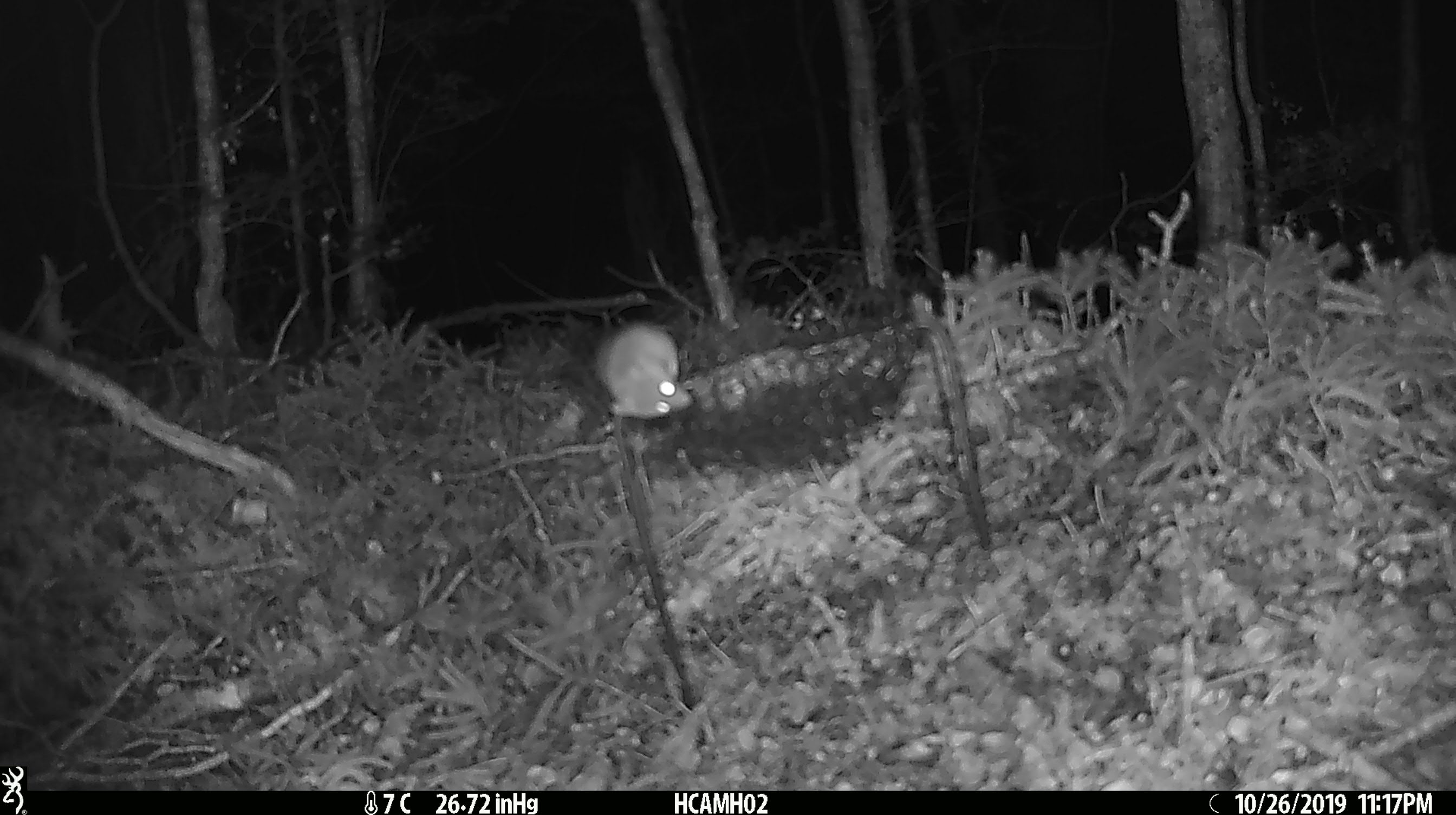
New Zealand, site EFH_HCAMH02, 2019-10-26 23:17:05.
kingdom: Animalia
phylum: Chordata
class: Mammalia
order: Rodentia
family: Muridae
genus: Mus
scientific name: Mus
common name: mouse